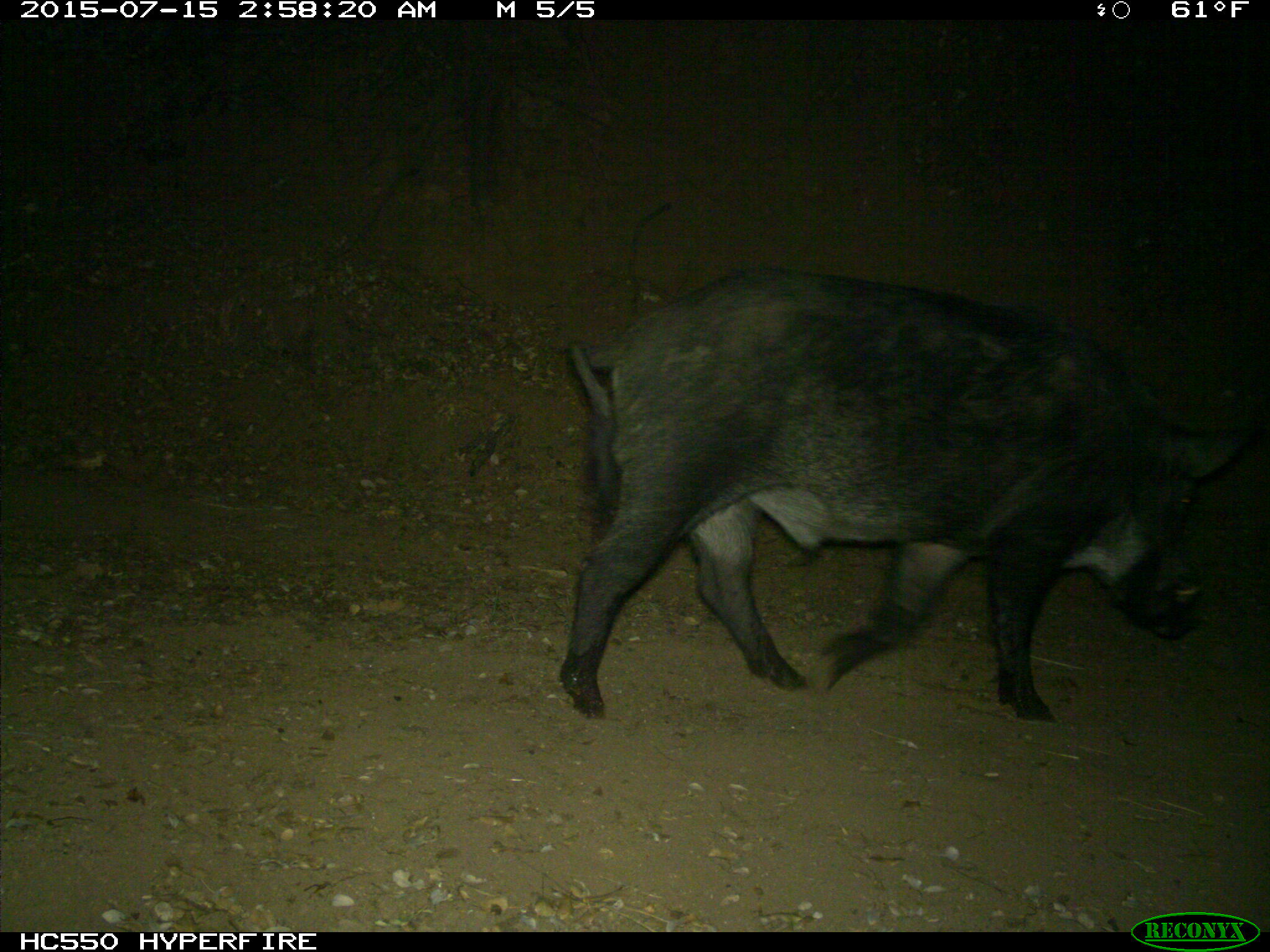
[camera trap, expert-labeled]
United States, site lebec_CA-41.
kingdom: Animalia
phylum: Chordata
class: Mammalia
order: Artiodactyla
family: Suidae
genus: Sus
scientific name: Sus scrofa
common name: wild boar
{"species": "Sus scrofa (wild boar)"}